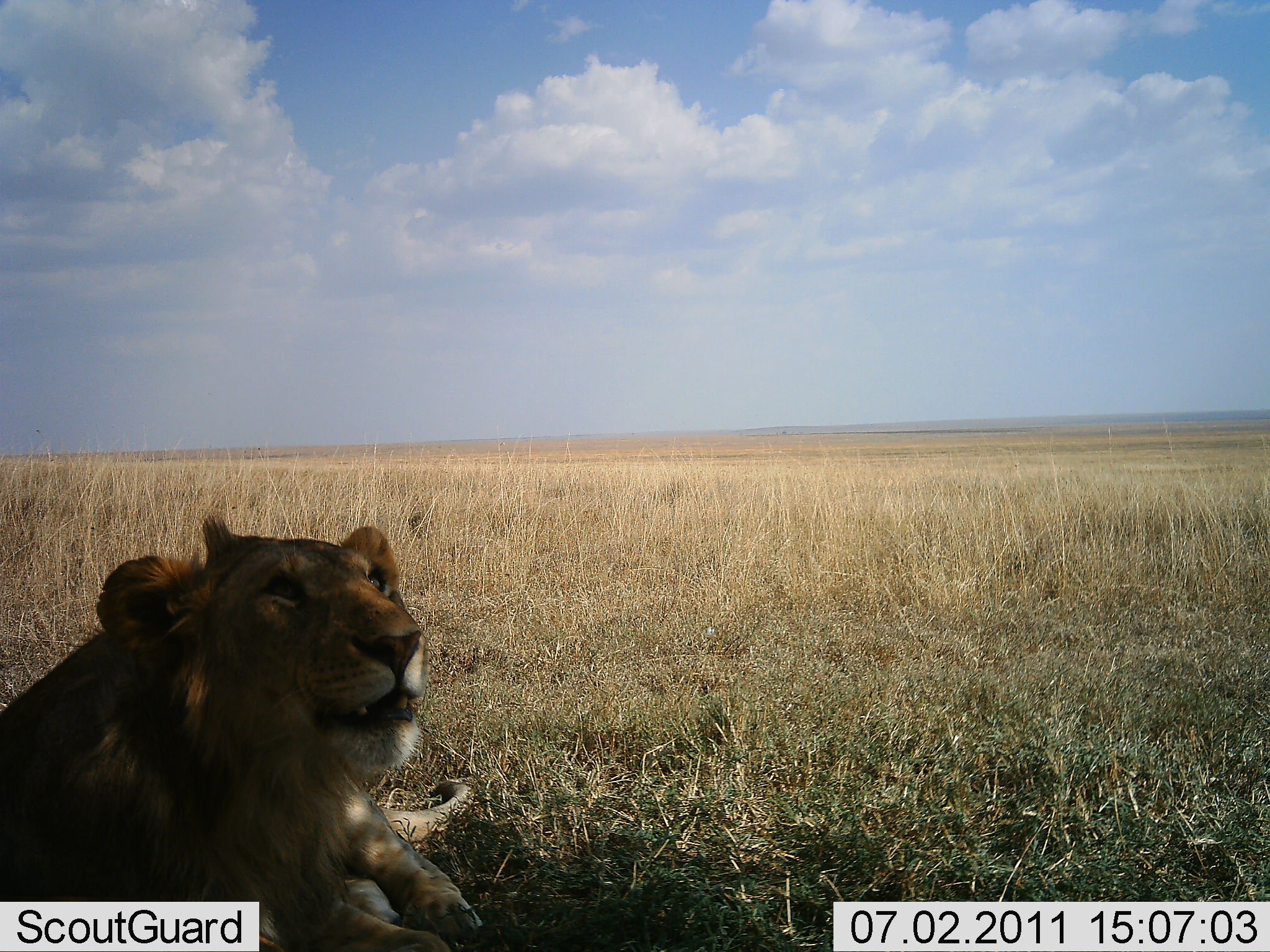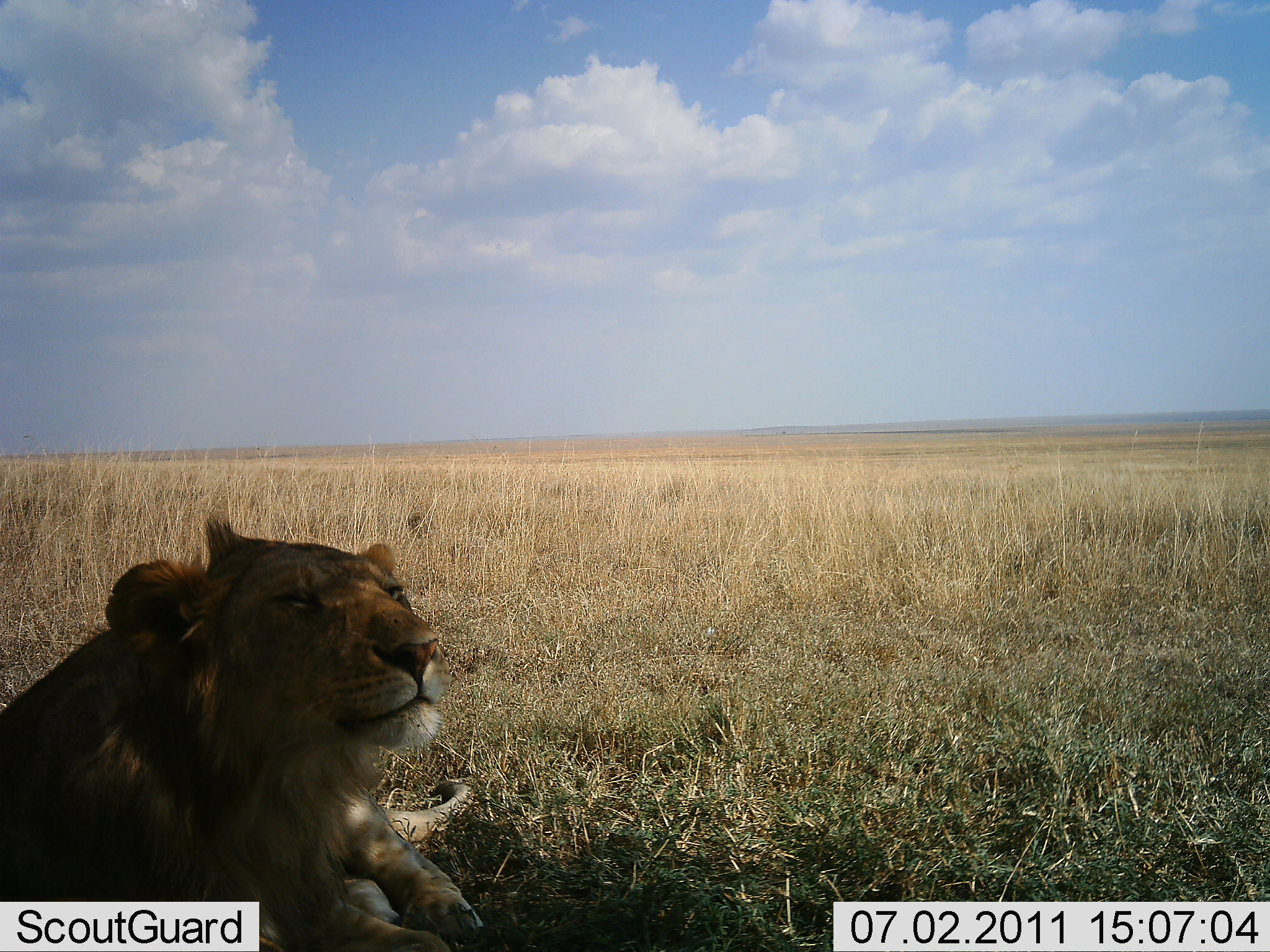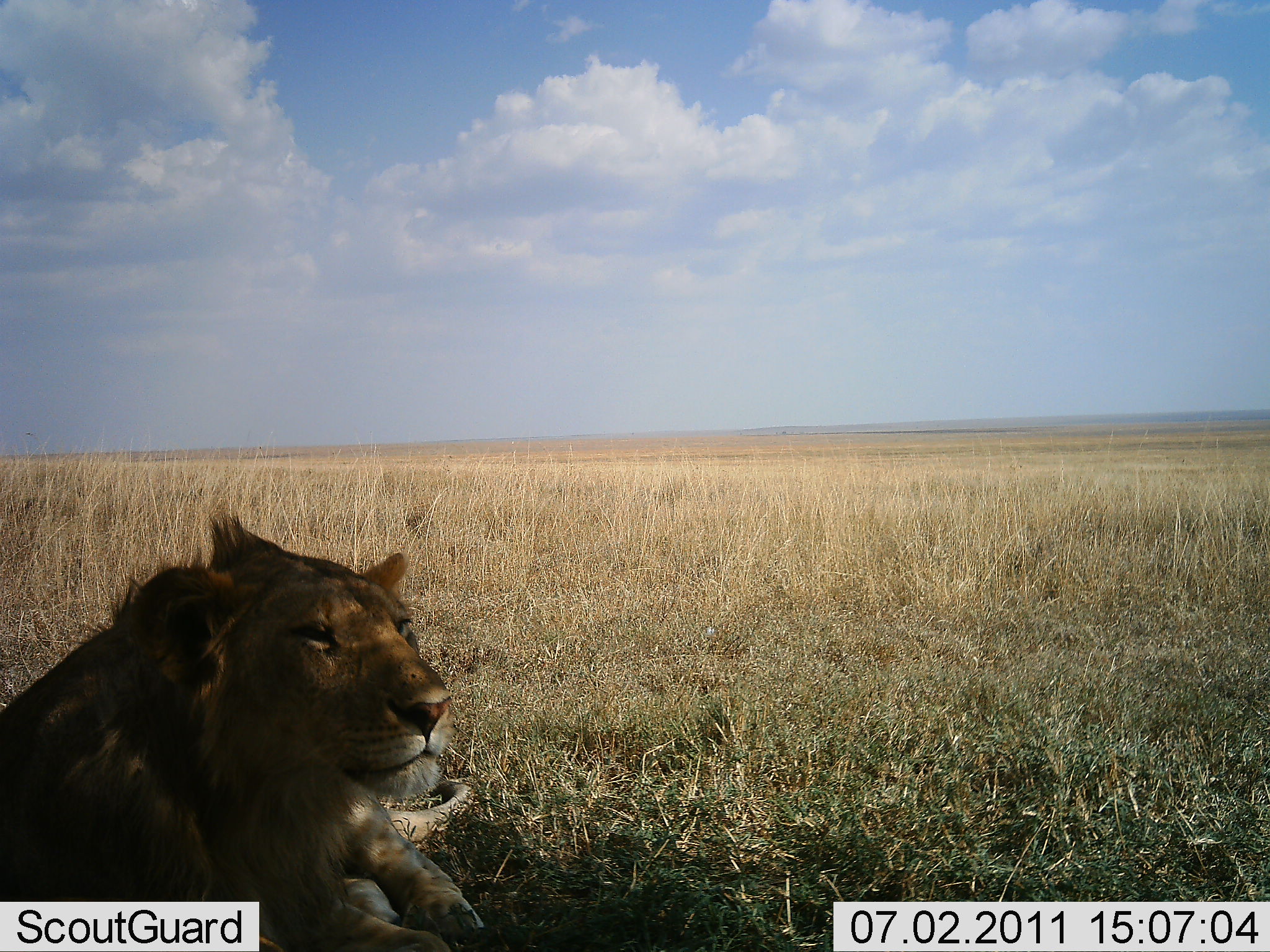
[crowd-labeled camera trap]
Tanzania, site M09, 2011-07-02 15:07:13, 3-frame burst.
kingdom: Animalia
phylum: Chordata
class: Mammalia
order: Carnivora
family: Felidae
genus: Panthera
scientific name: Panthera leo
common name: lion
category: lionmale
Lionmale (lion) (Panthera leo), count 1. Behavior (volunteer vote fractions): standing 0%, resting 100%, moving 0%, interacting 0%. Young present (vote fraction): 0%. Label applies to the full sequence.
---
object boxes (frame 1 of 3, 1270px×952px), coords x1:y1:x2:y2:
animal: 0:512:488:950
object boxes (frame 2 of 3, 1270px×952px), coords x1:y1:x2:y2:
animal: 1:505:445:784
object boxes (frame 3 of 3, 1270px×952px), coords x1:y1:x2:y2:
animal: 2:505:481:906